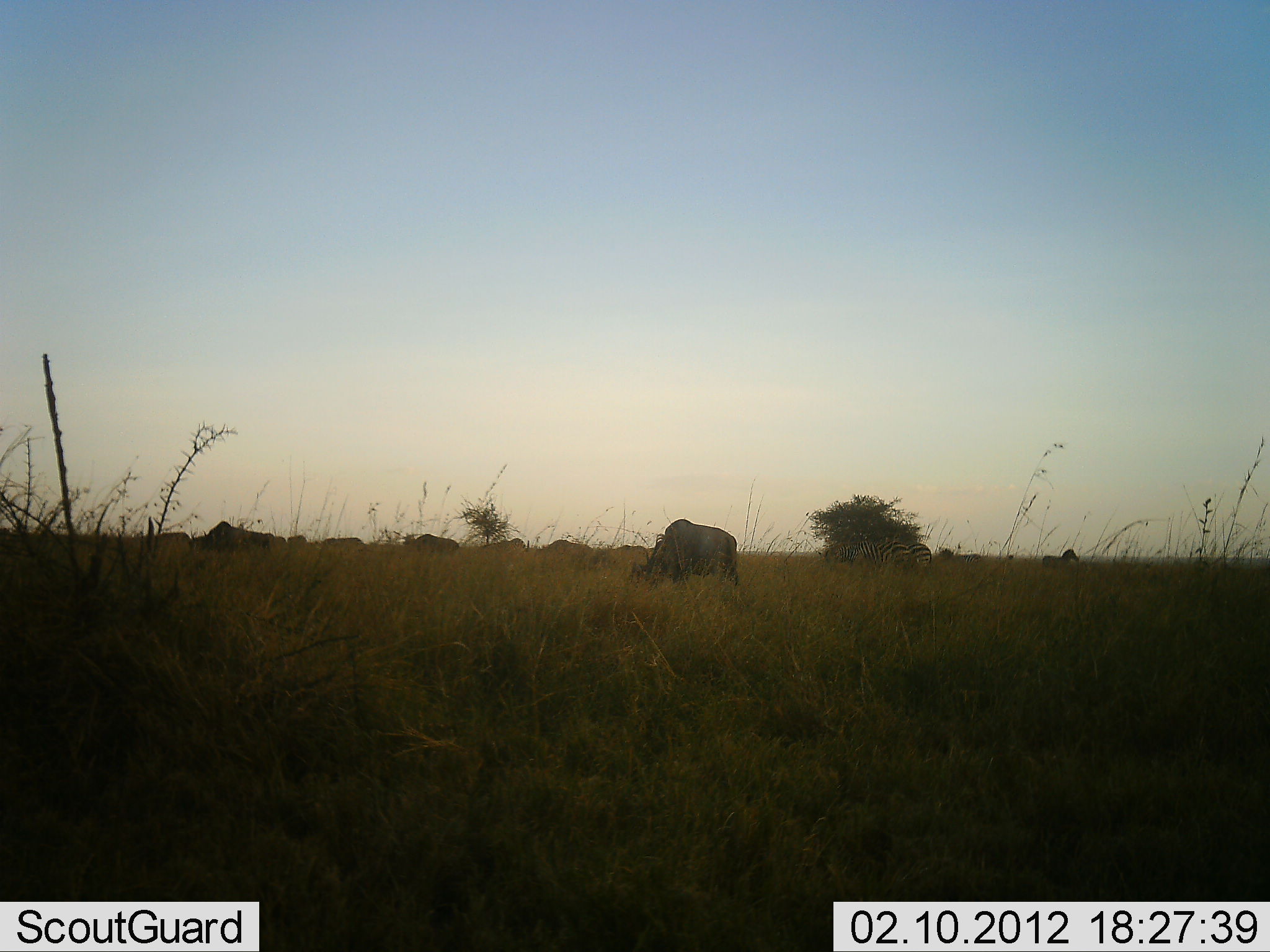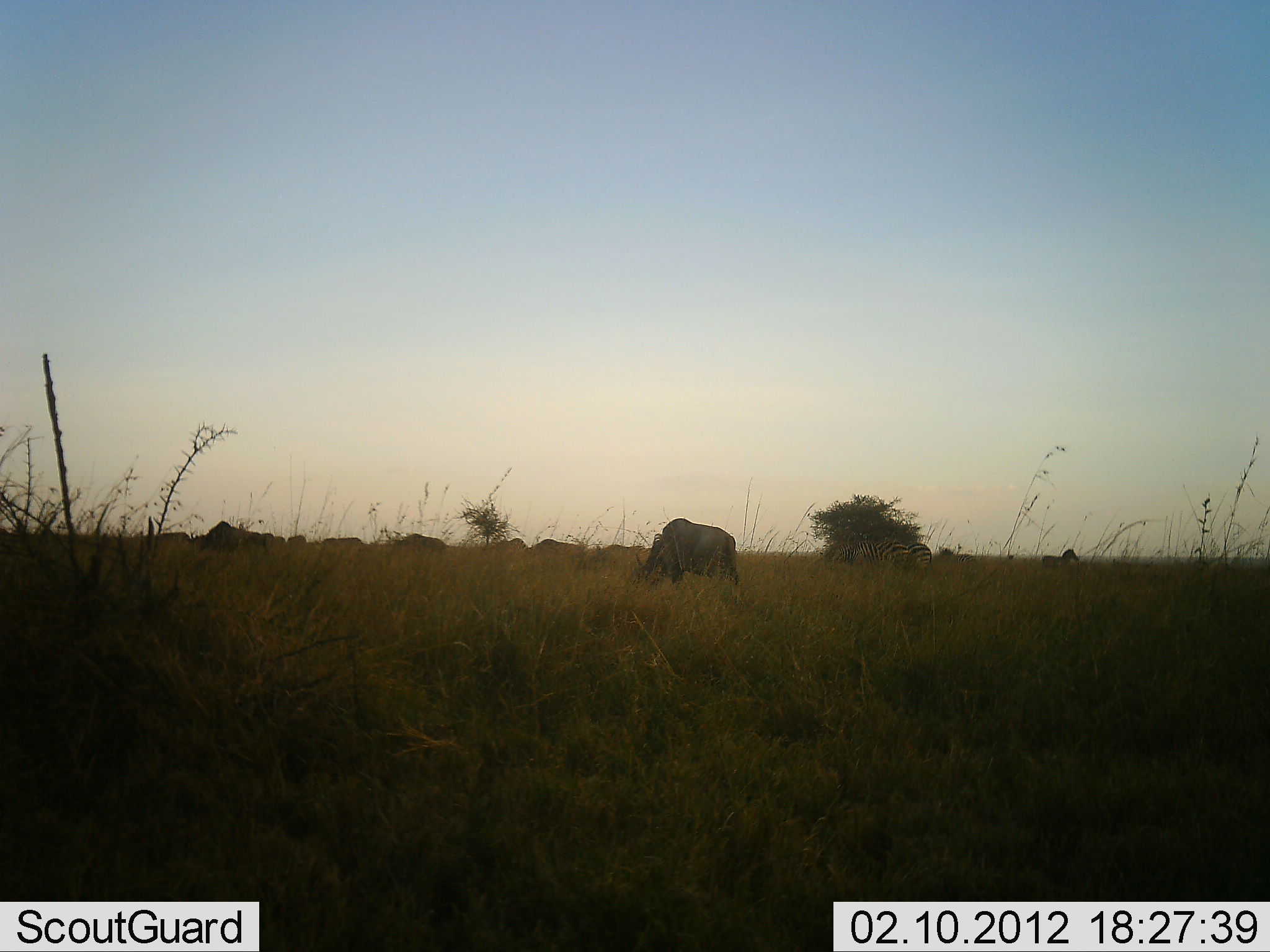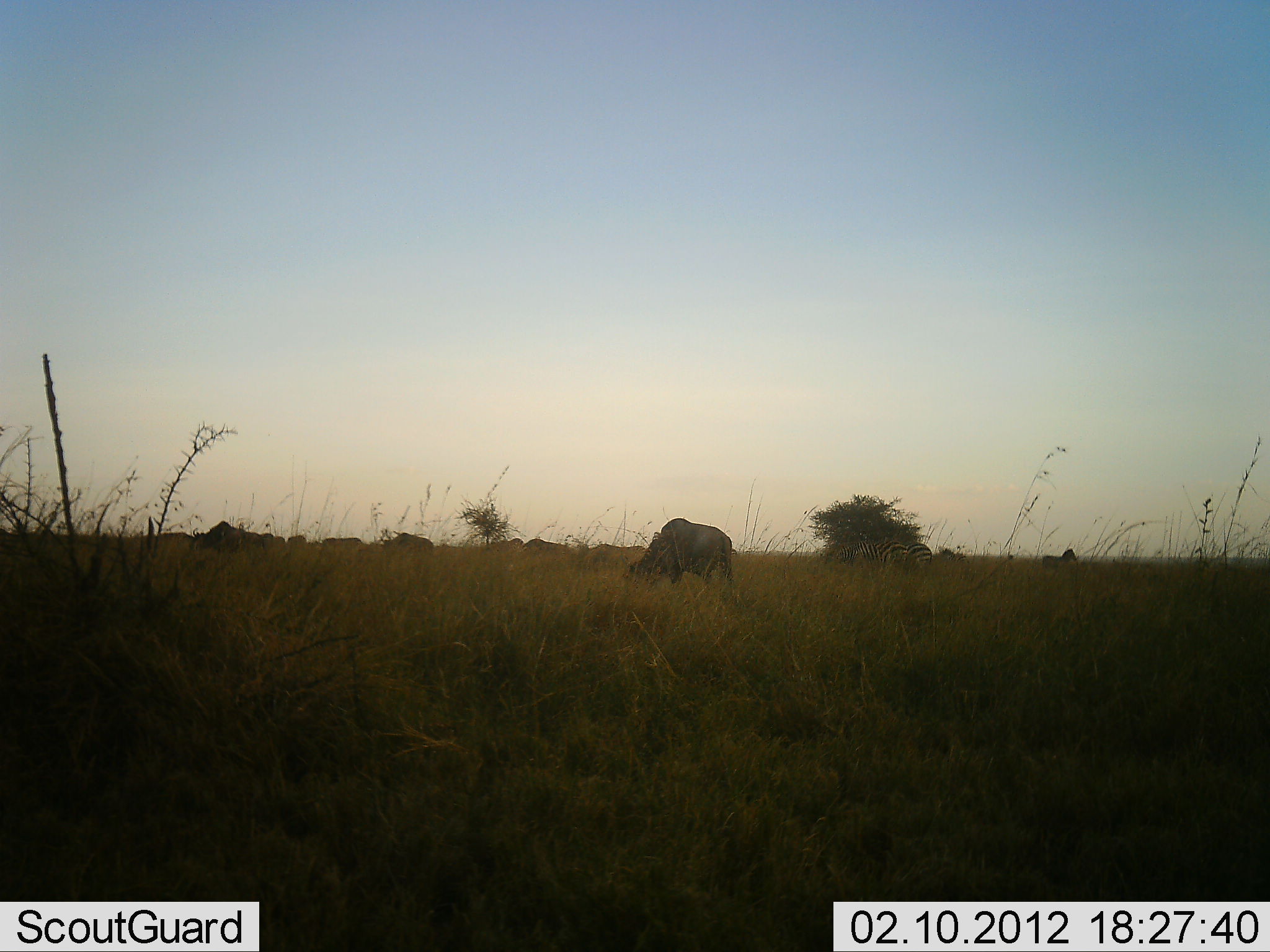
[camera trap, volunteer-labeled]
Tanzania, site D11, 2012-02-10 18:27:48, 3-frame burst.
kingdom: Animalia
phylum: Chordata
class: Mammalia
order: Artiodactyla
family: Bovidae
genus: Connochaetes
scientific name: Connochaetes taurinus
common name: blue wildebeest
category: wildebeest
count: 7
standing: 20%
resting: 0%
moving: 44%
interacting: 0%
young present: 0%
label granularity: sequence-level